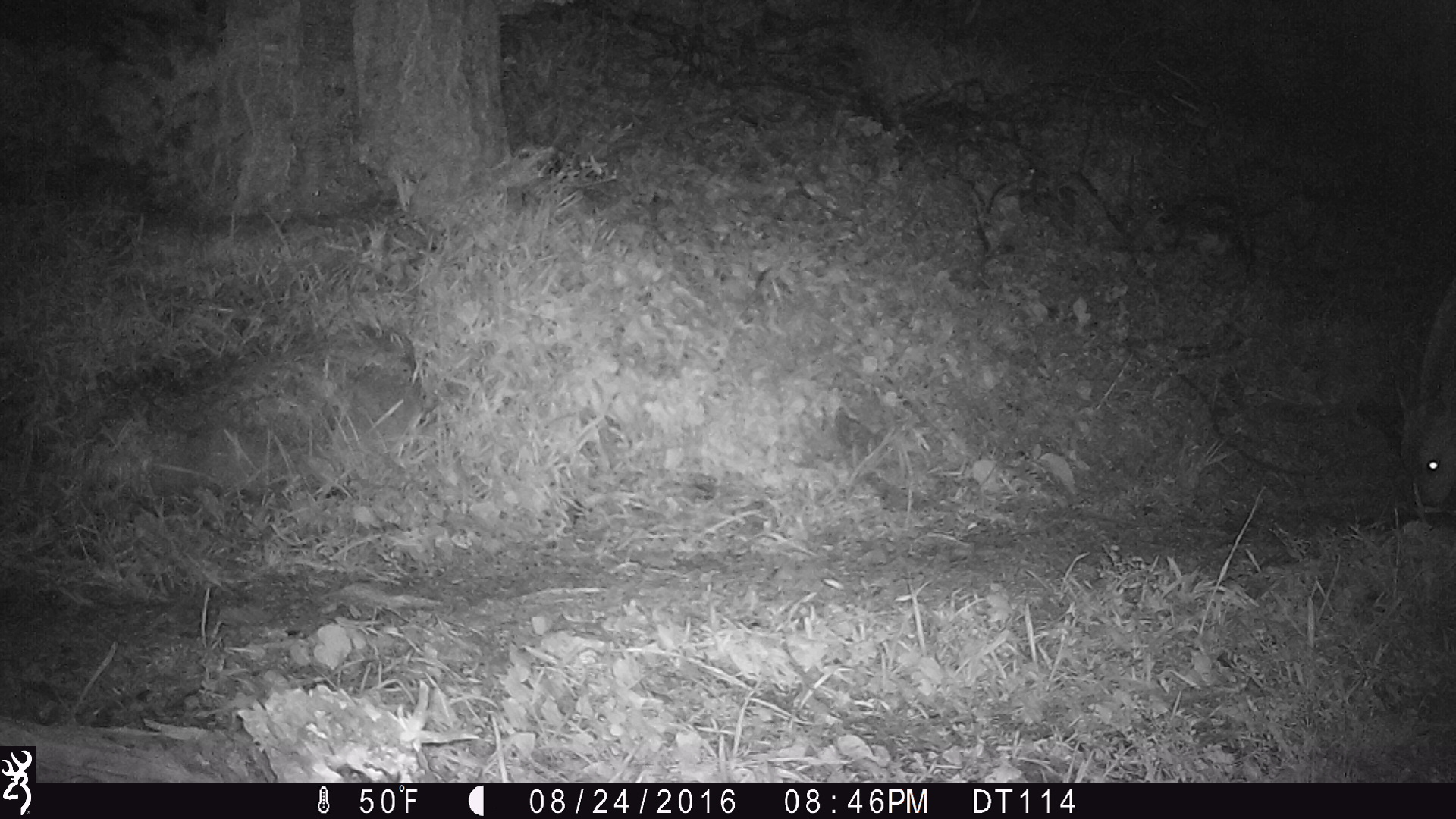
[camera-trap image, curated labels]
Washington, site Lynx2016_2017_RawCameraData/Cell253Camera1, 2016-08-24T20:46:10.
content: unidentified animal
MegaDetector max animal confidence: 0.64